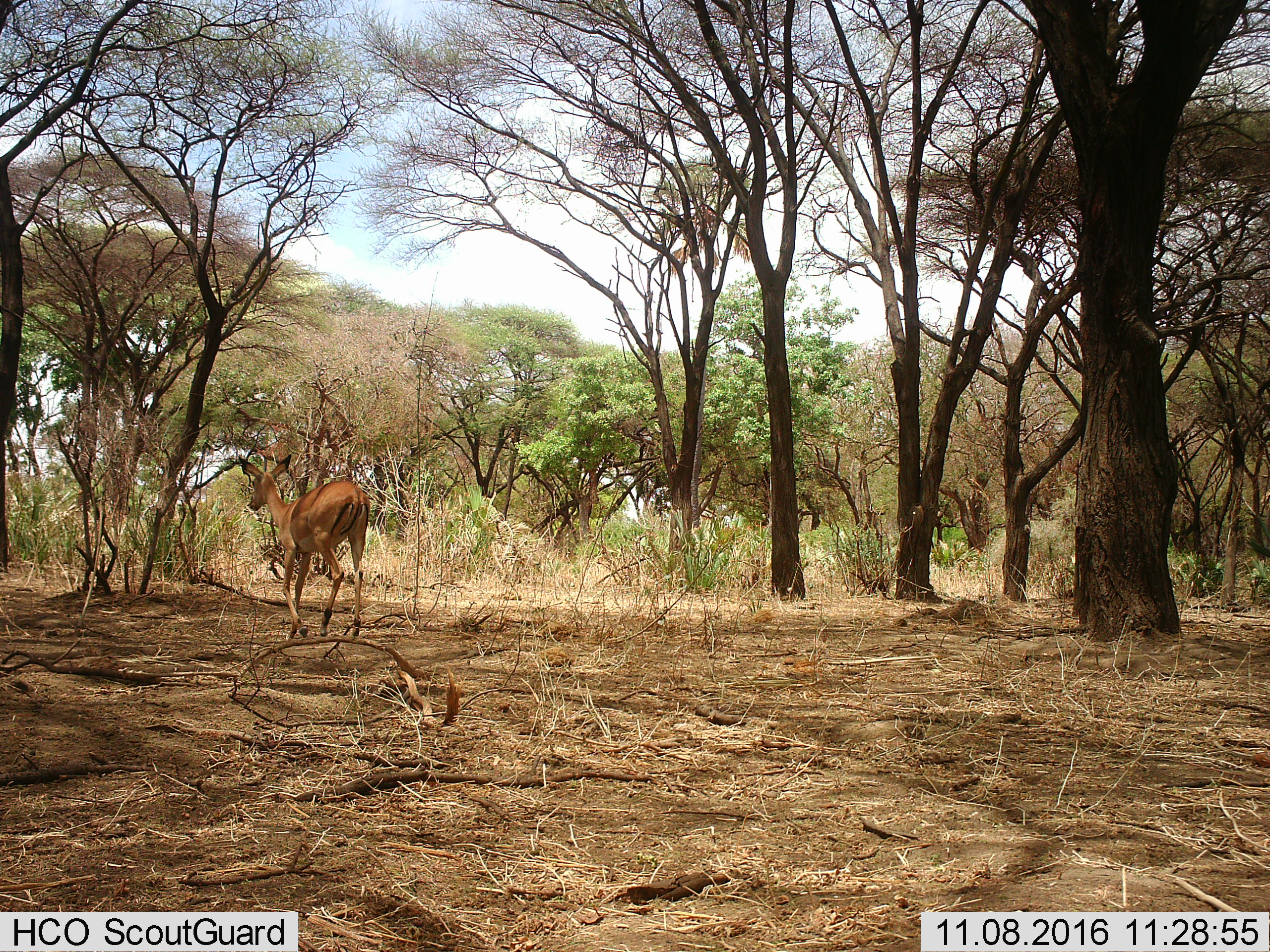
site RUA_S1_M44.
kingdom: Animalia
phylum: Chordata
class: Mammalia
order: Artiodactyla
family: Bovidae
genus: Aepyceros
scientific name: Aepyceros melampus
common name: impala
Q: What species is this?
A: Impala (Aepyceros melampus).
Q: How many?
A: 1.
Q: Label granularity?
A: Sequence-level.